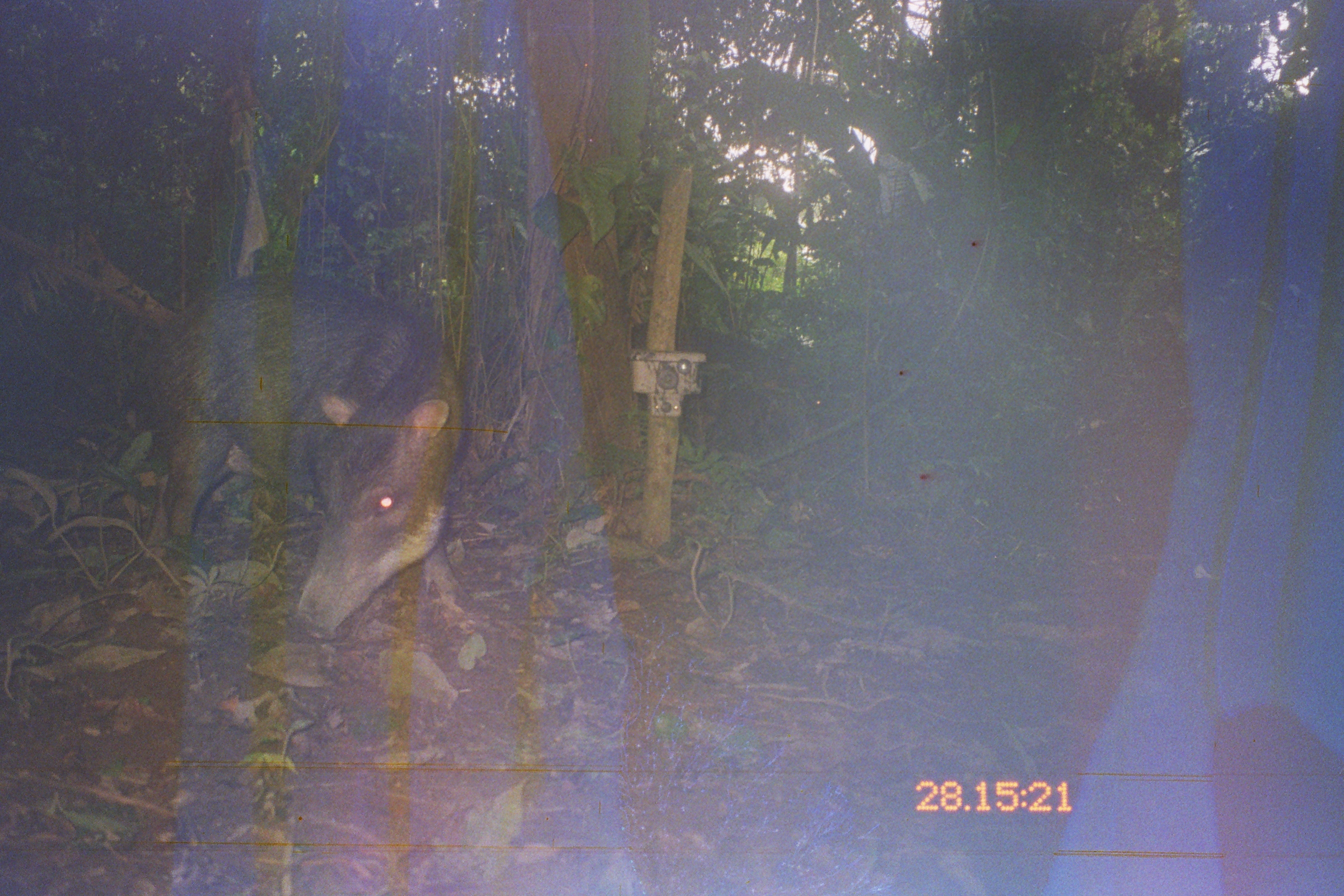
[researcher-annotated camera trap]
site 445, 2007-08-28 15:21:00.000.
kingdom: Animalia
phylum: Chordata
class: Mammalia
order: Artiodactyla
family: Tayassuidae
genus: Tayassu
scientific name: Tayassu pecari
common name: white-lipped peccary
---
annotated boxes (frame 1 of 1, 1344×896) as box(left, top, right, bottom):
tayassu pecari: box(140, 270, 472, 638)